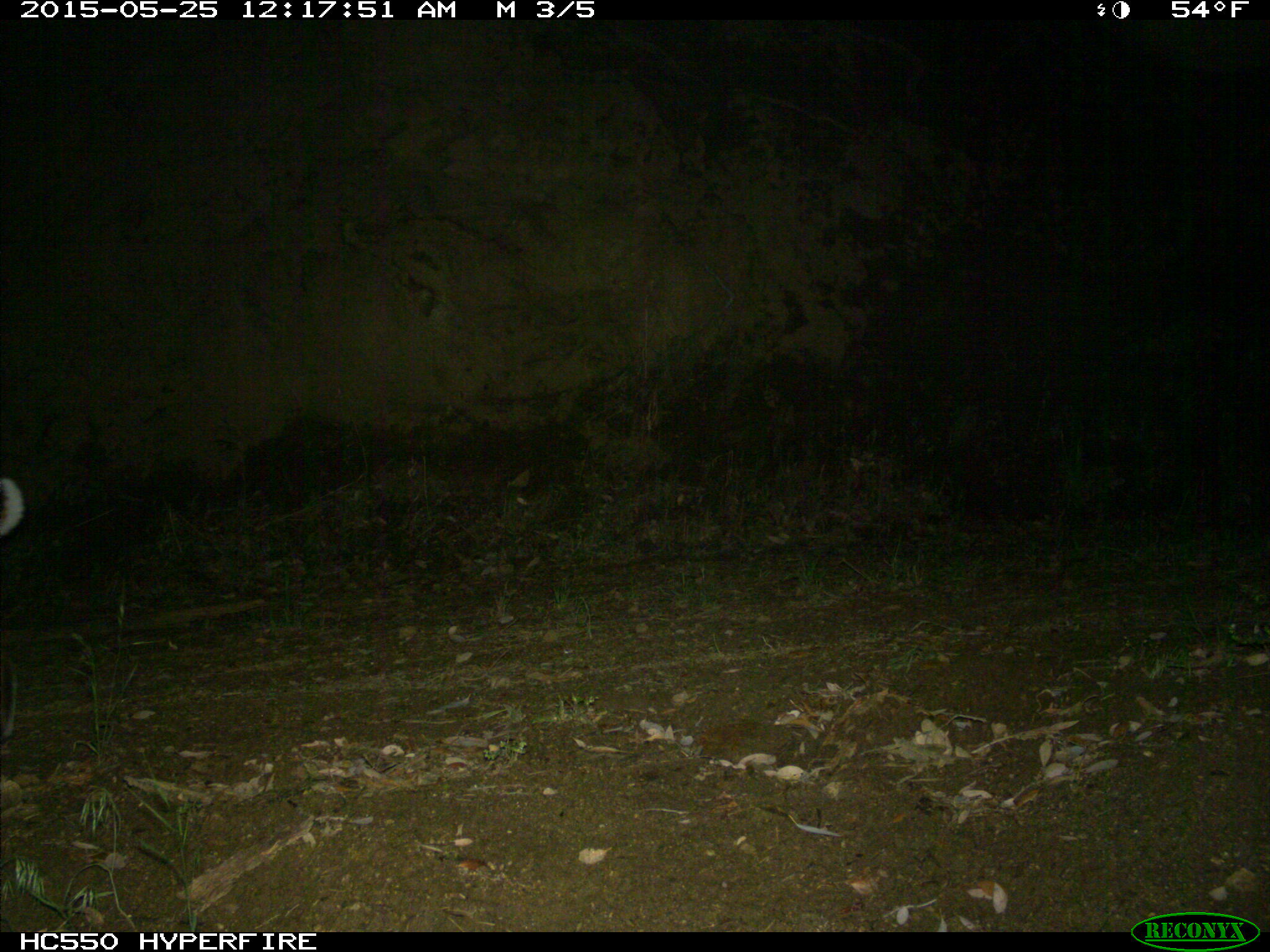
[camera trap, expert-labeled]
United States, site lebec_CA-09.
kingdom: Animalia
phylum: Chordata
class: Mammalia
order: Carnivora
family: Felidae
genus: Lynx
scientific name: Lynx rufus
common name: bobcat